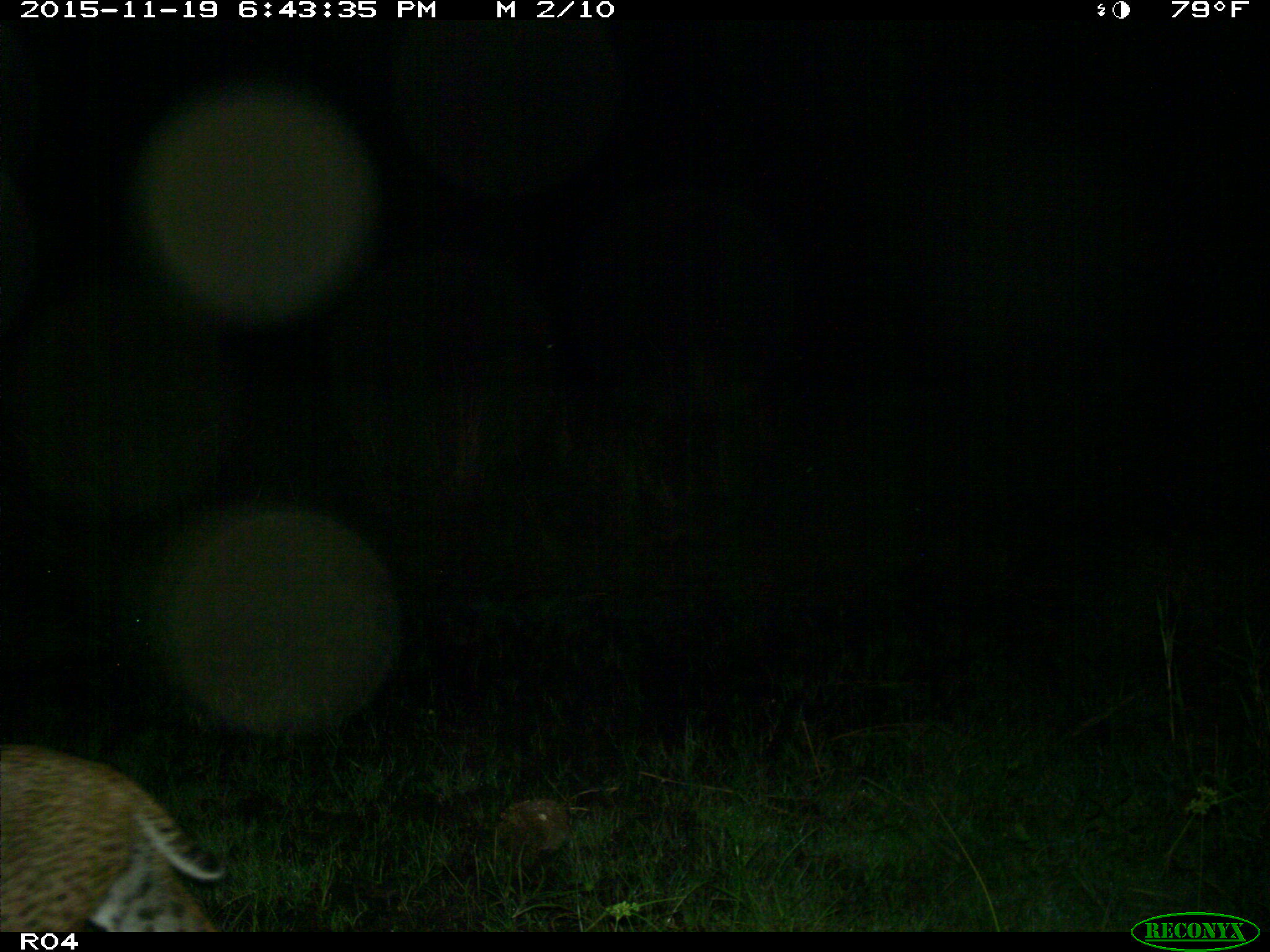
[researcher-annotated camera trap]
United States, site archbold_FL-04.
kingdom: Animalia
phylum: Chordata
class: Mammalia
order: Carnivora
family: Felidae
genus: Lynx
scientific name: Lynx rufus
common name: bobcat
Lynx rufus (bobcat).